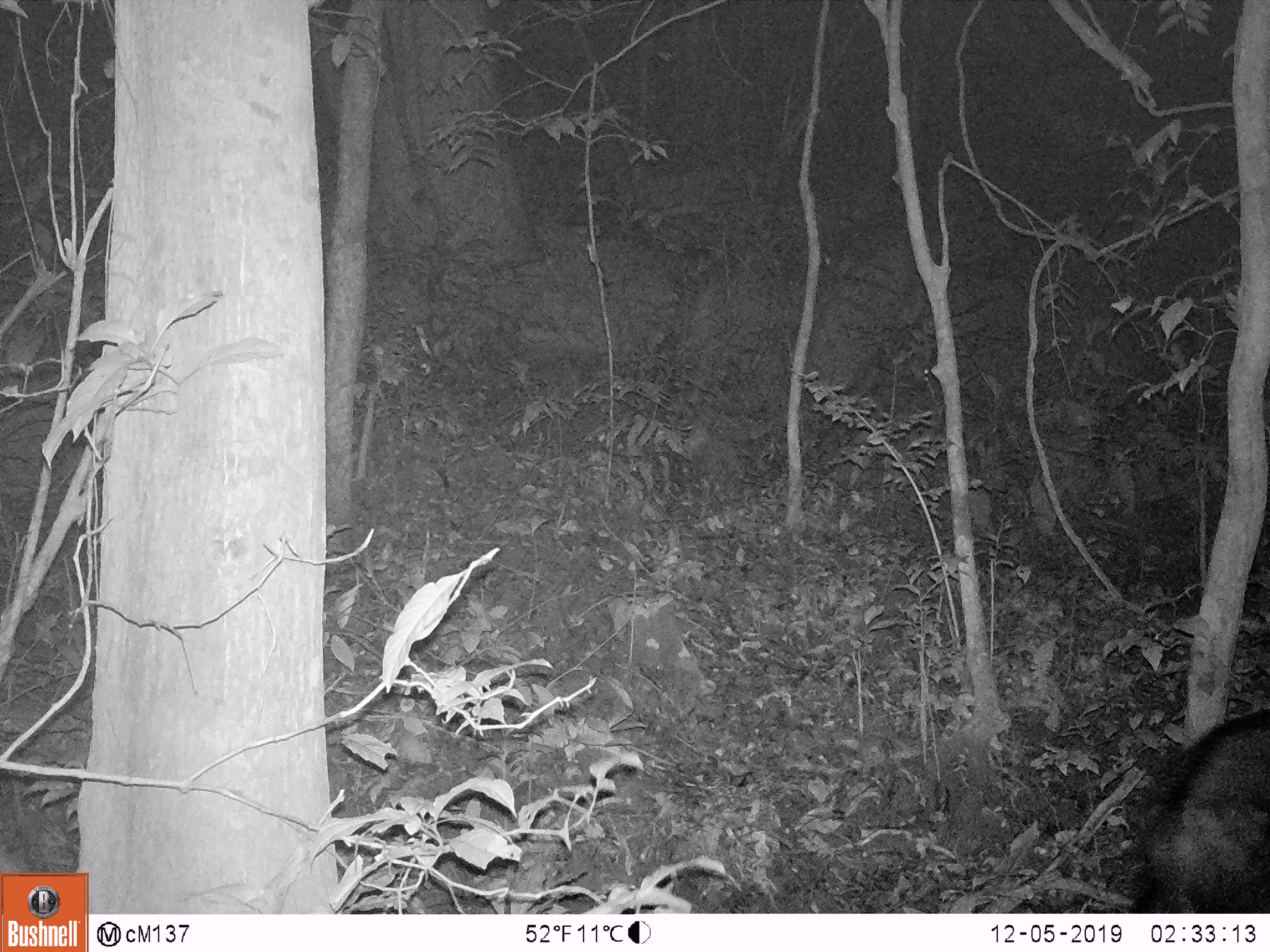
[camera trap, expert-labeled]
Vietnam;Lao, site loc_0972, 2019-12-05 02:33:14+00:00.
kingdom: Animalia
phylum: Chordata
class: Mammalia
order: Artiodactyla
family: Bovidae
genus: Capricornis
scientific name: Capricornis sumatraensis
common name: chinese serow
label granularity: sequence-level